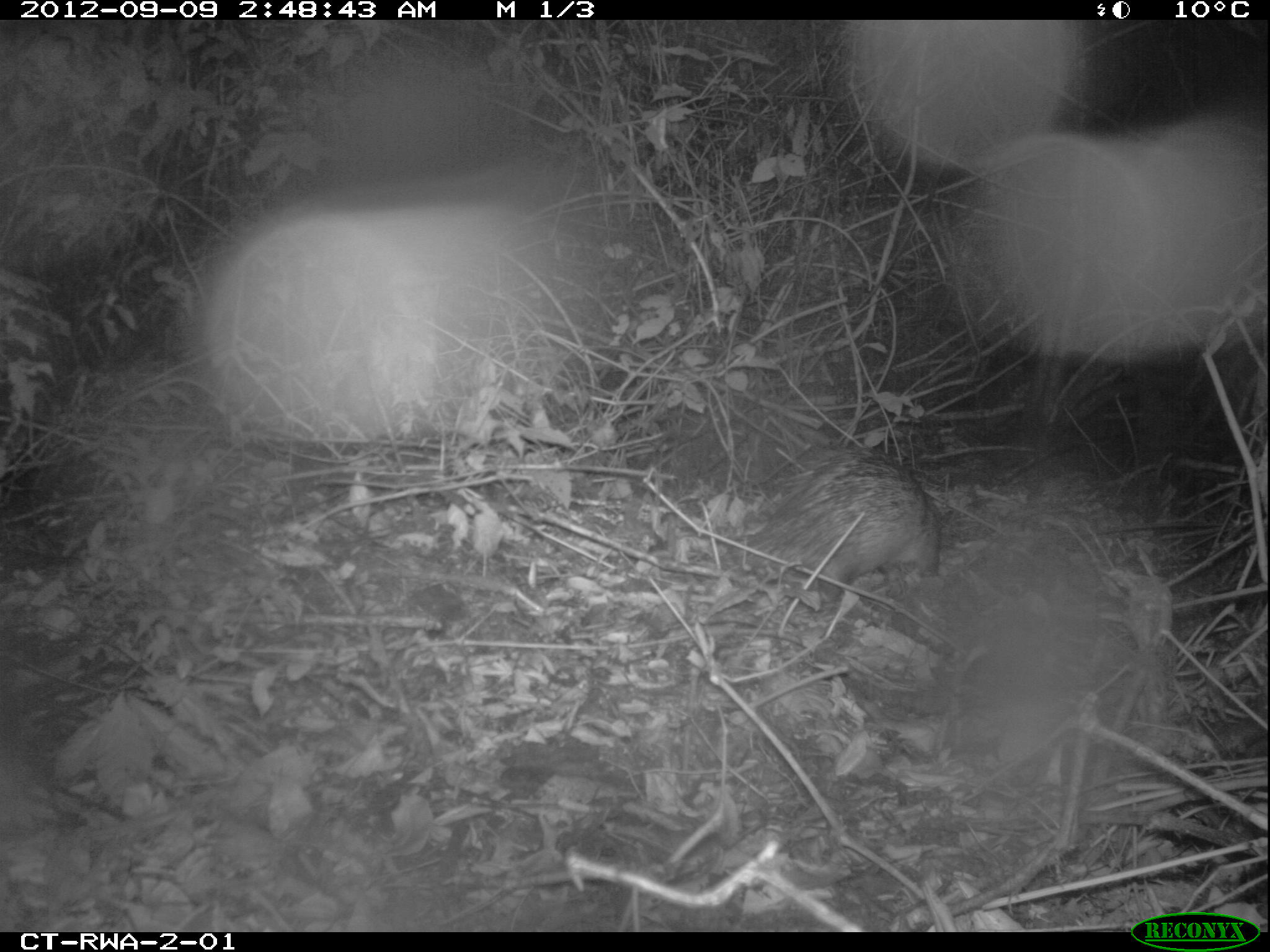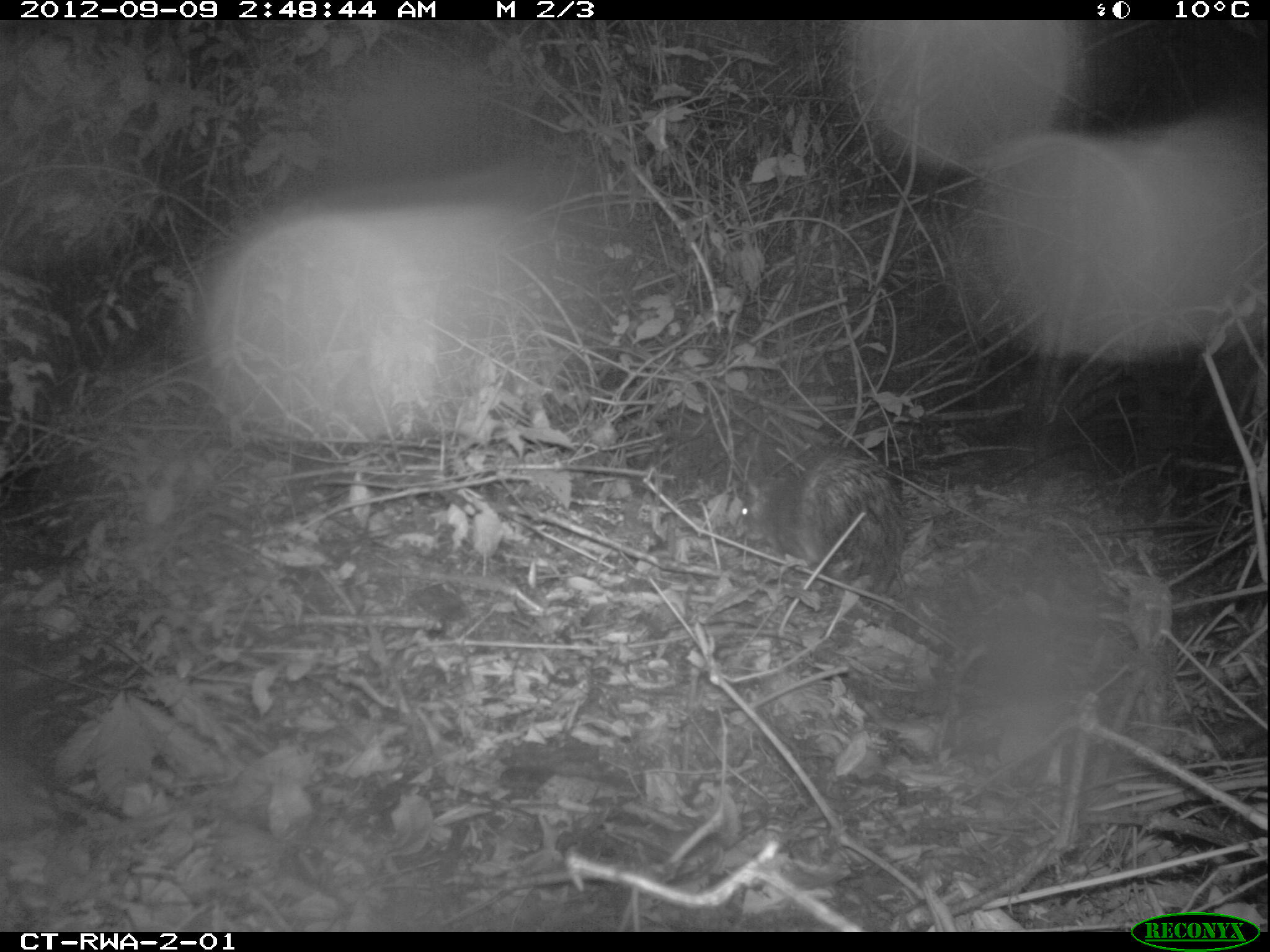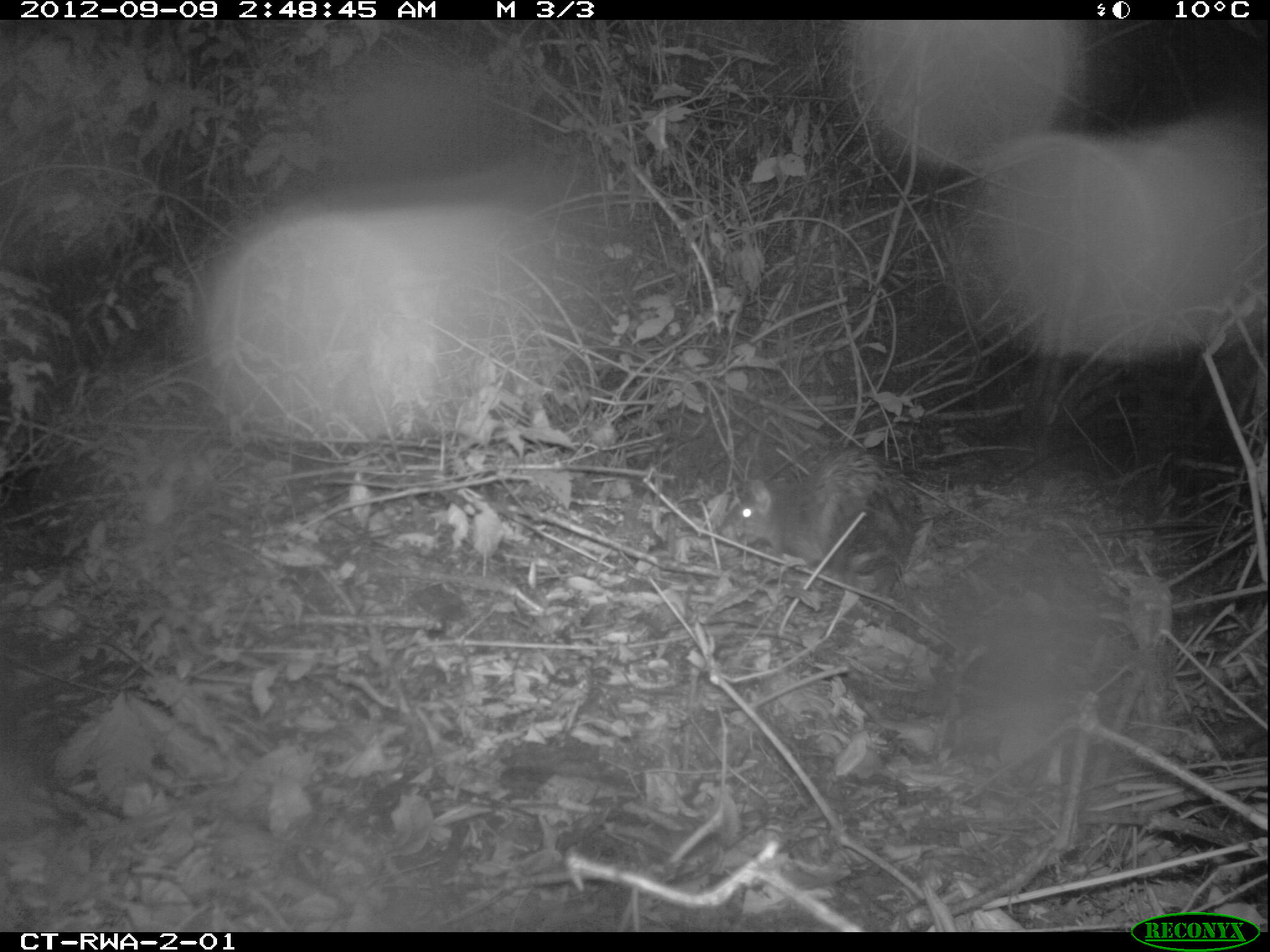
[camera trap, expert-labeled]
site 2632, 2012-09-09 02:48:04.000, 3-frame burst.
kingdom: Animalia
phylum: Chordata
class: Mammalia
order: Rodentia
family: Hystricidae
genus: Atherurus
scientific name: Atherurus africanus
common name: african brush-tailed porcupine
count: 1